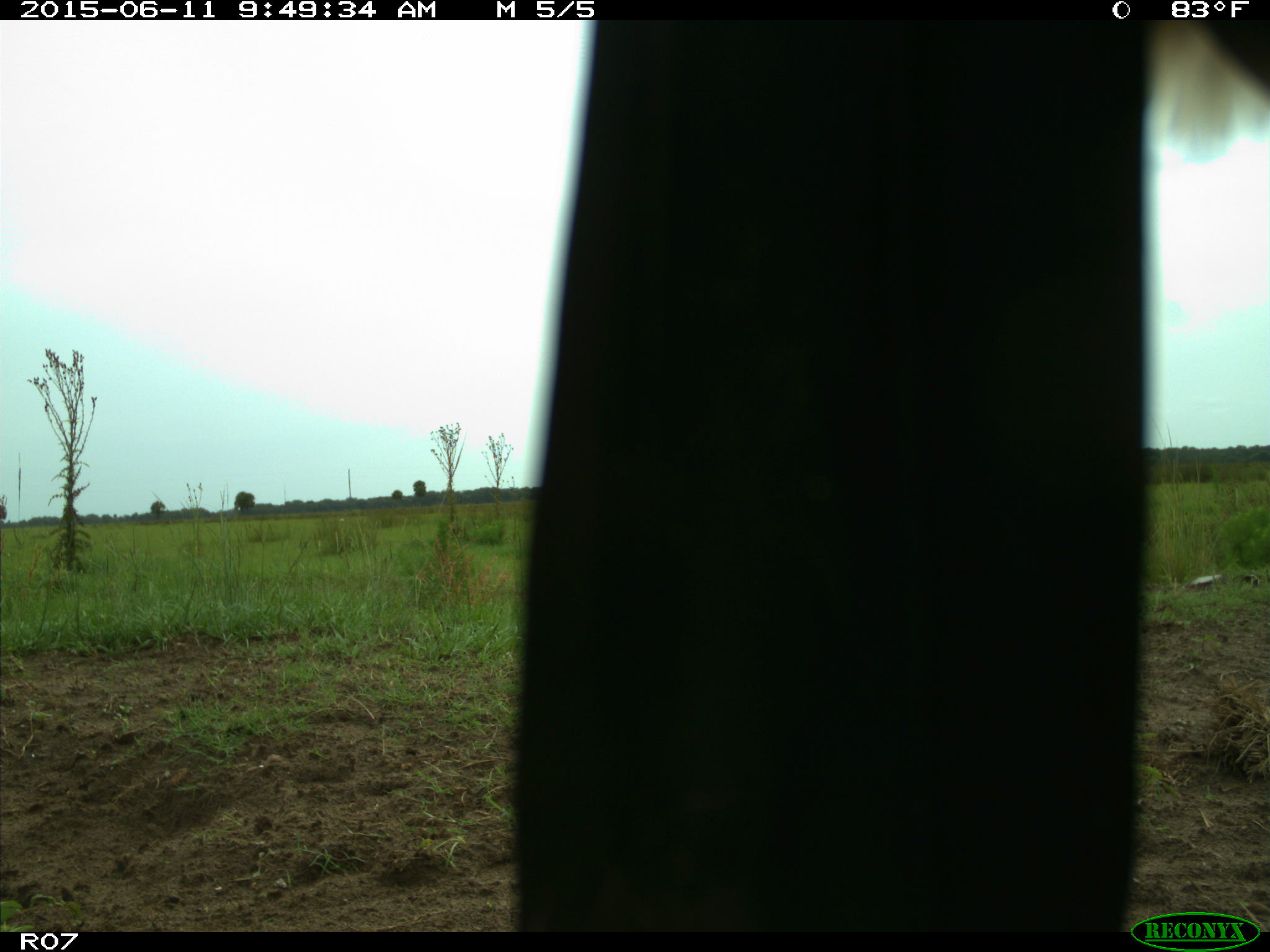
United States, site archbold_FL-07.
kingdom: Animalia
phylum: Chordata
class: Mammalia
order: Artiodactyla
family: Bovidae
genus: Bos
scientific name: Bos taurus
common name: domestic cow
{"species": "Bos taurus (domestic cow)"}